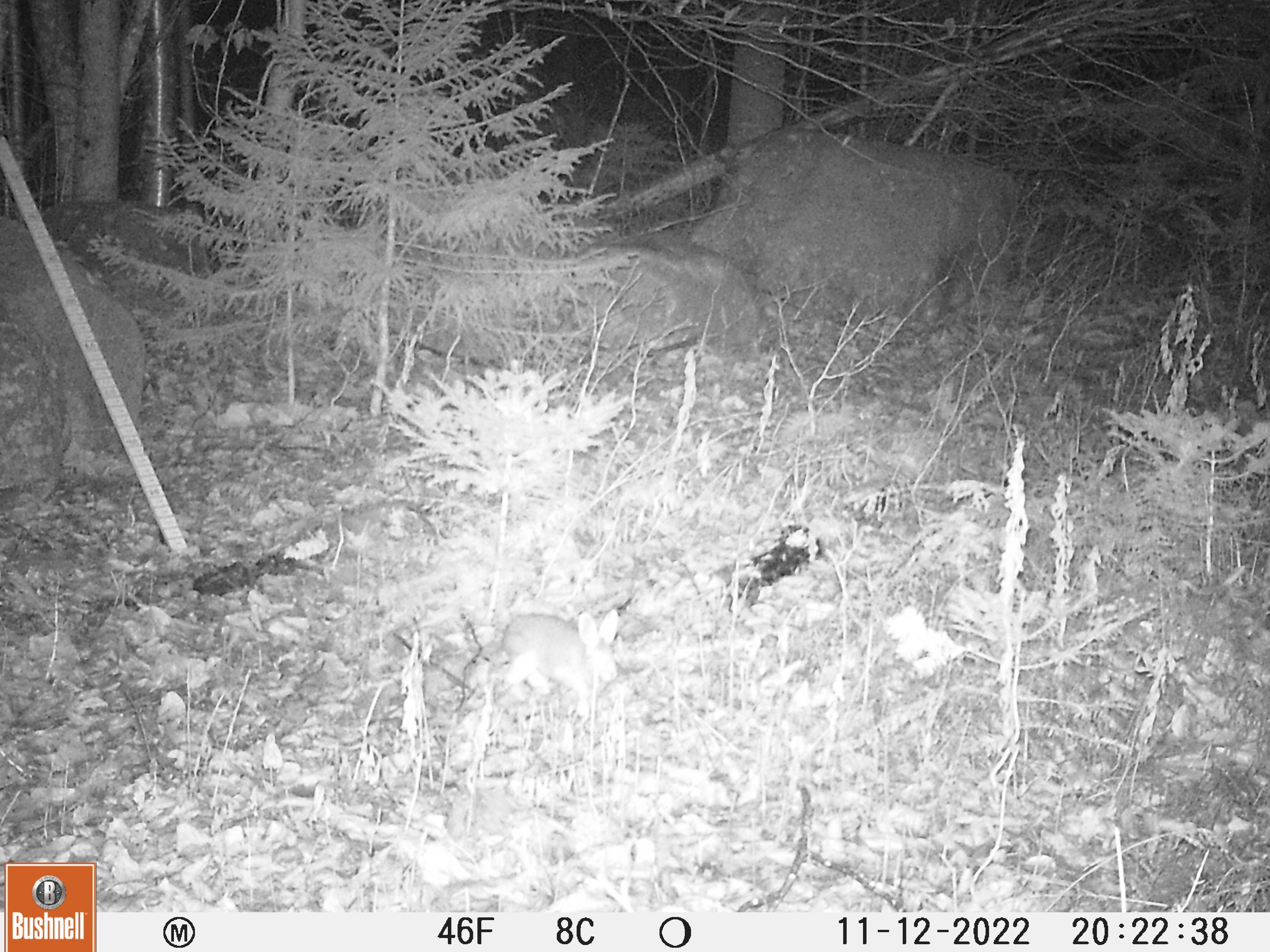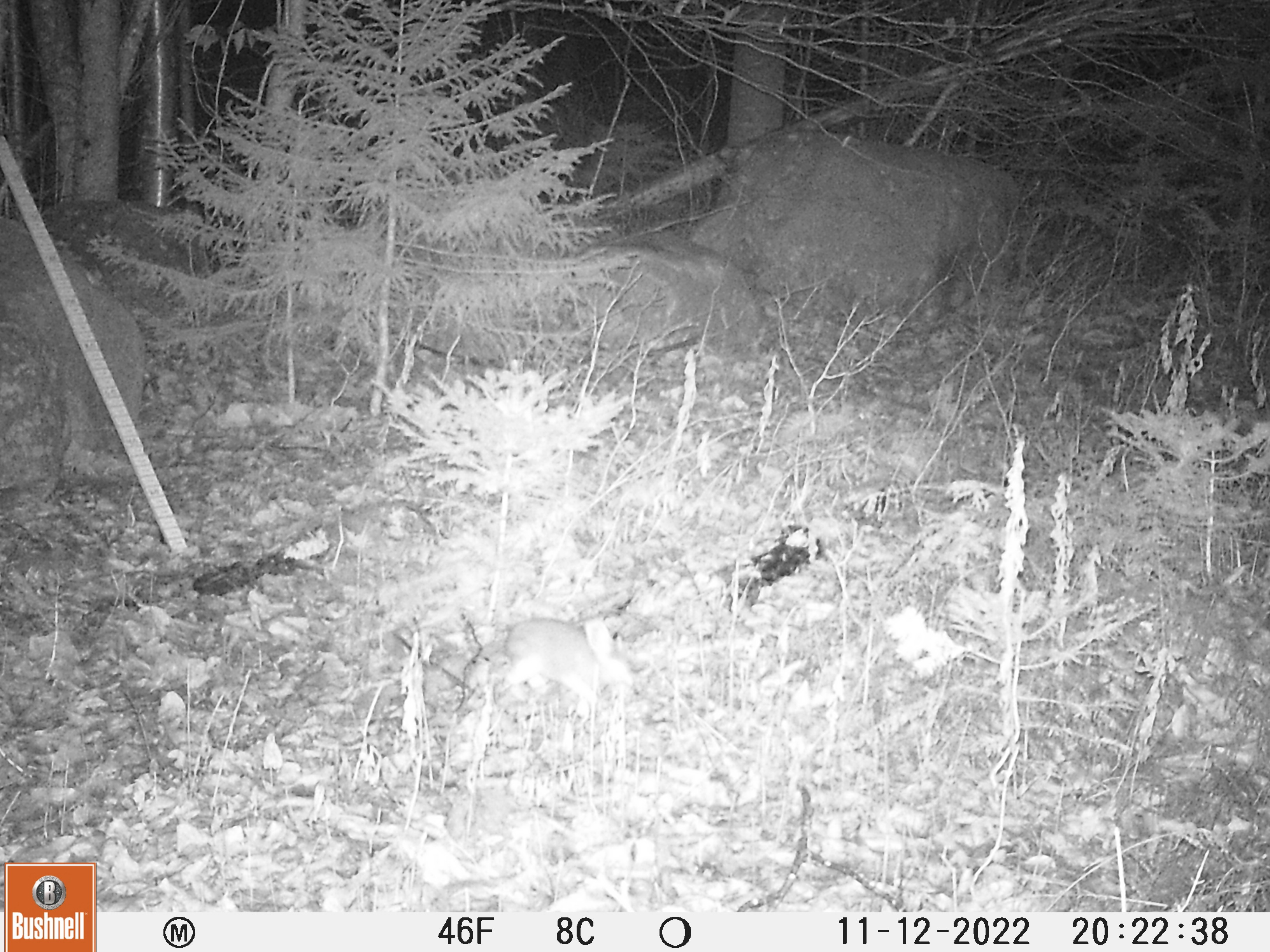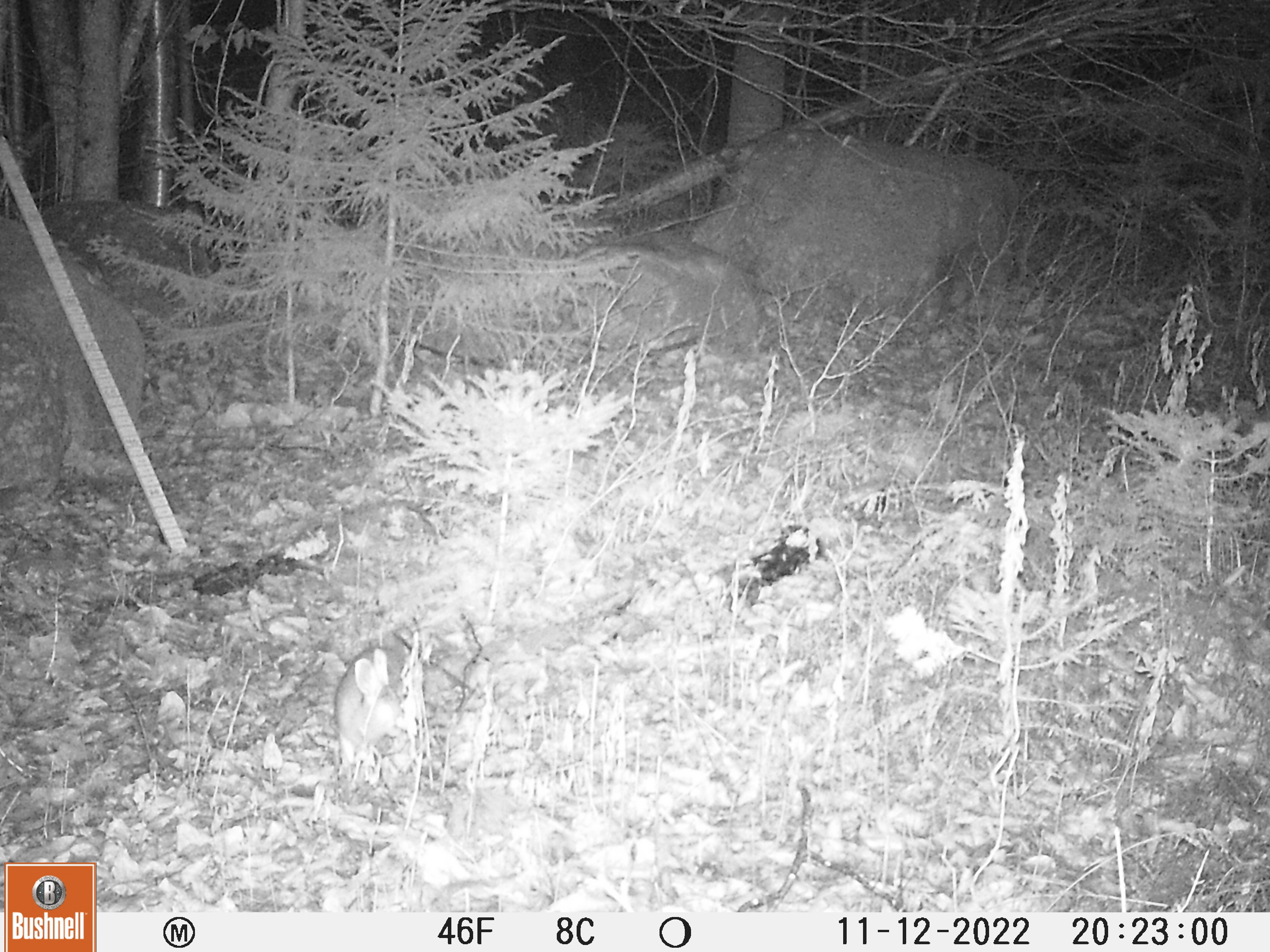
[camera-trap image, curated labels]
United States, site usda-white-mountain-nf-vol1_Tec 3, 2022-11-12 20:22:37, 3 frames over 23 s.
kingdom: Animalia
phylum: Chordata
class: Mammalia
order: Lagomorpha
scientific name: Lagomorpha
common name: rabbit or hare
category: rabbit or hare sp.